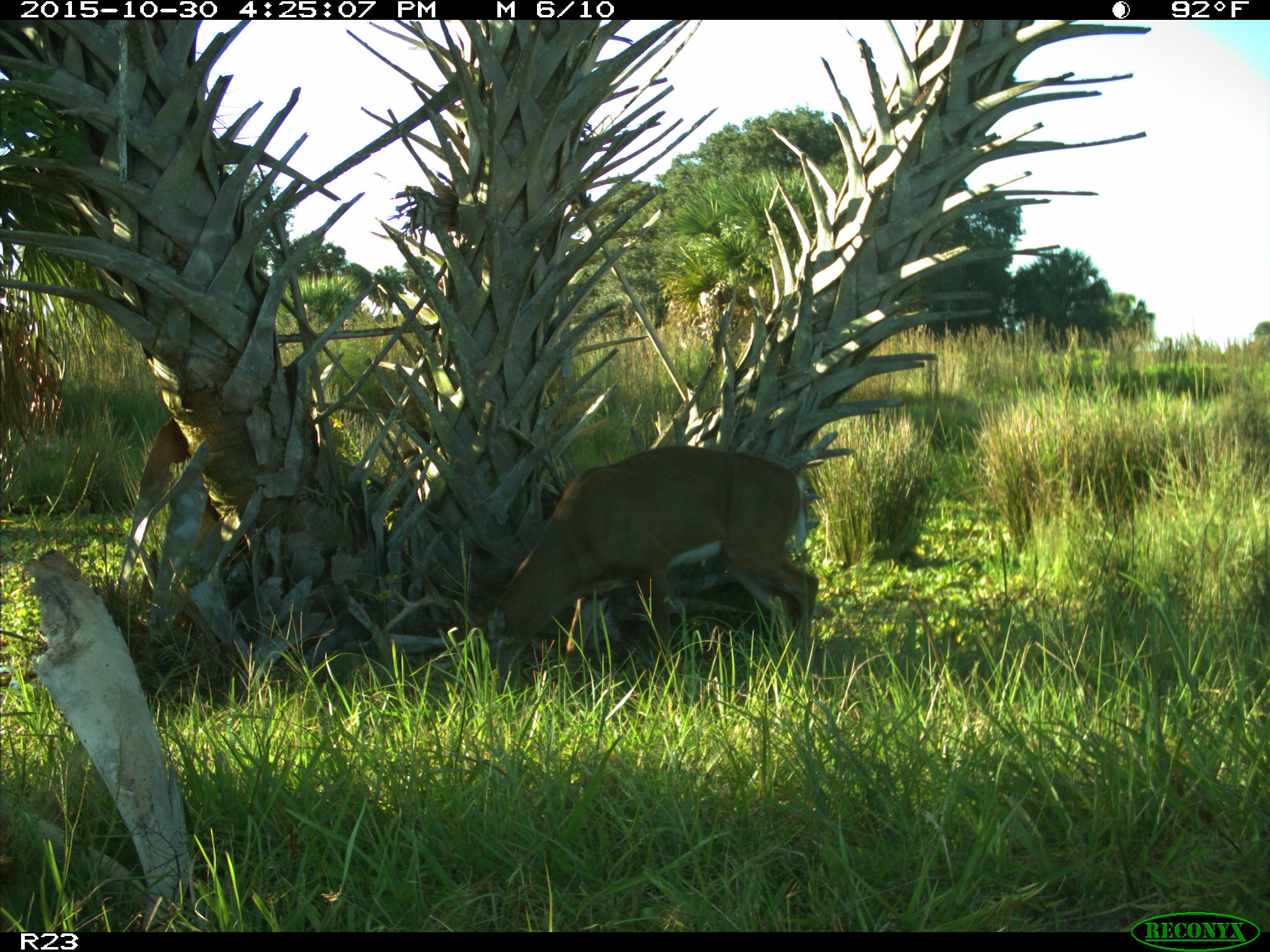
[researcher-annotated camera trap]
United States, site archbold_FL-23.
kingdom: Animalia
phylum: Chordata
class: Mammalia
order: Artiodactyla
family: Cervidae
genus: Odocoileus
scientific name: Odocoileus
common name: deer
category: unidentified deer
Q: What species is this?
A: Unidentified deer (deer) (Odocoileus).